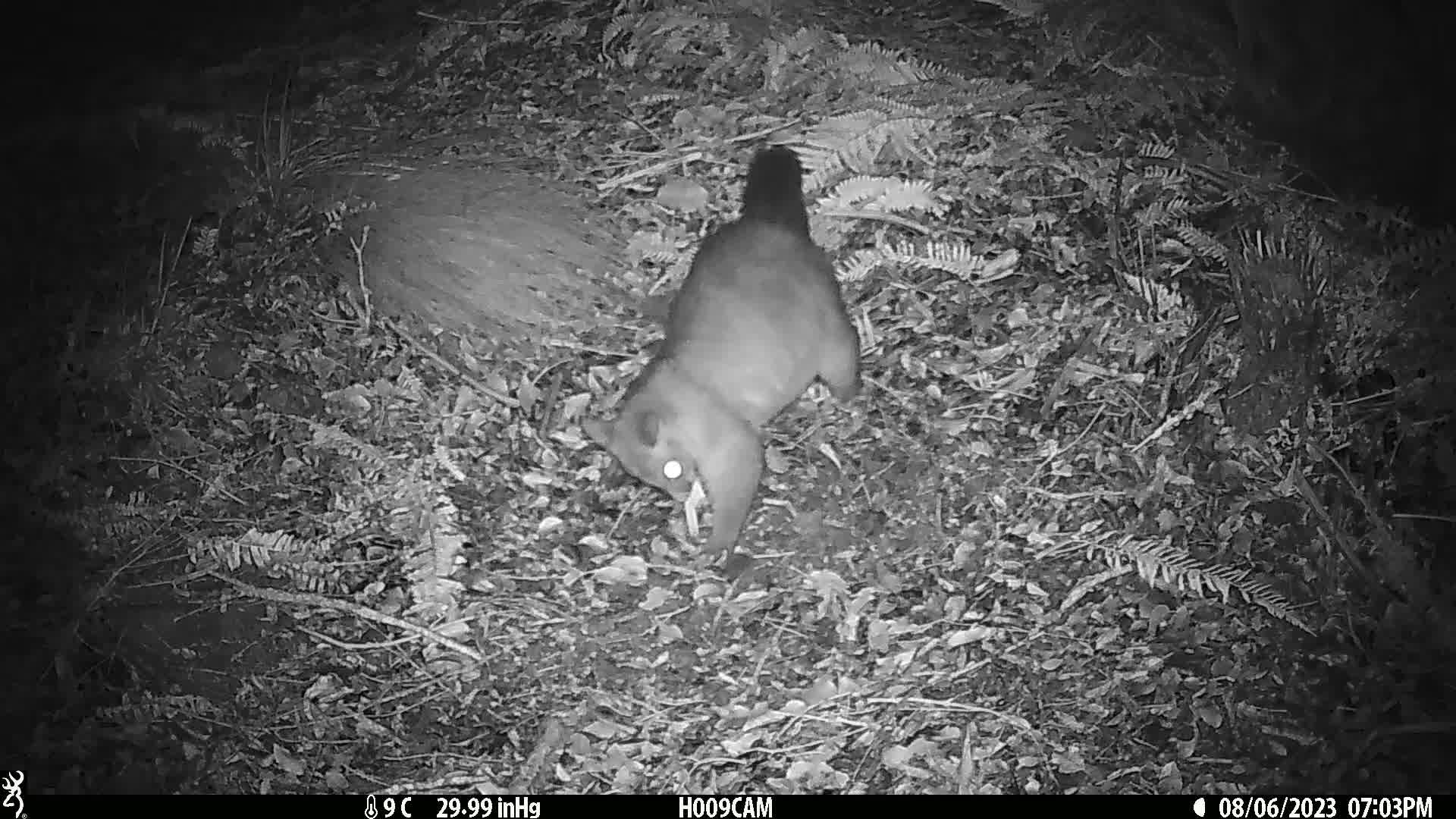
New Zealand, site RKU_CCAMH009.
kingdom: Animalia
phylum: Chordata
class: Mammalia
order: Diprotodontia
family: Phalangeridae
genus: Trichosurus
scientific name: Trichosurus vulpecula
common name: common brushtail possum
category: possum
Possum (common brushtail possum) (Trichosurus vulpecula).